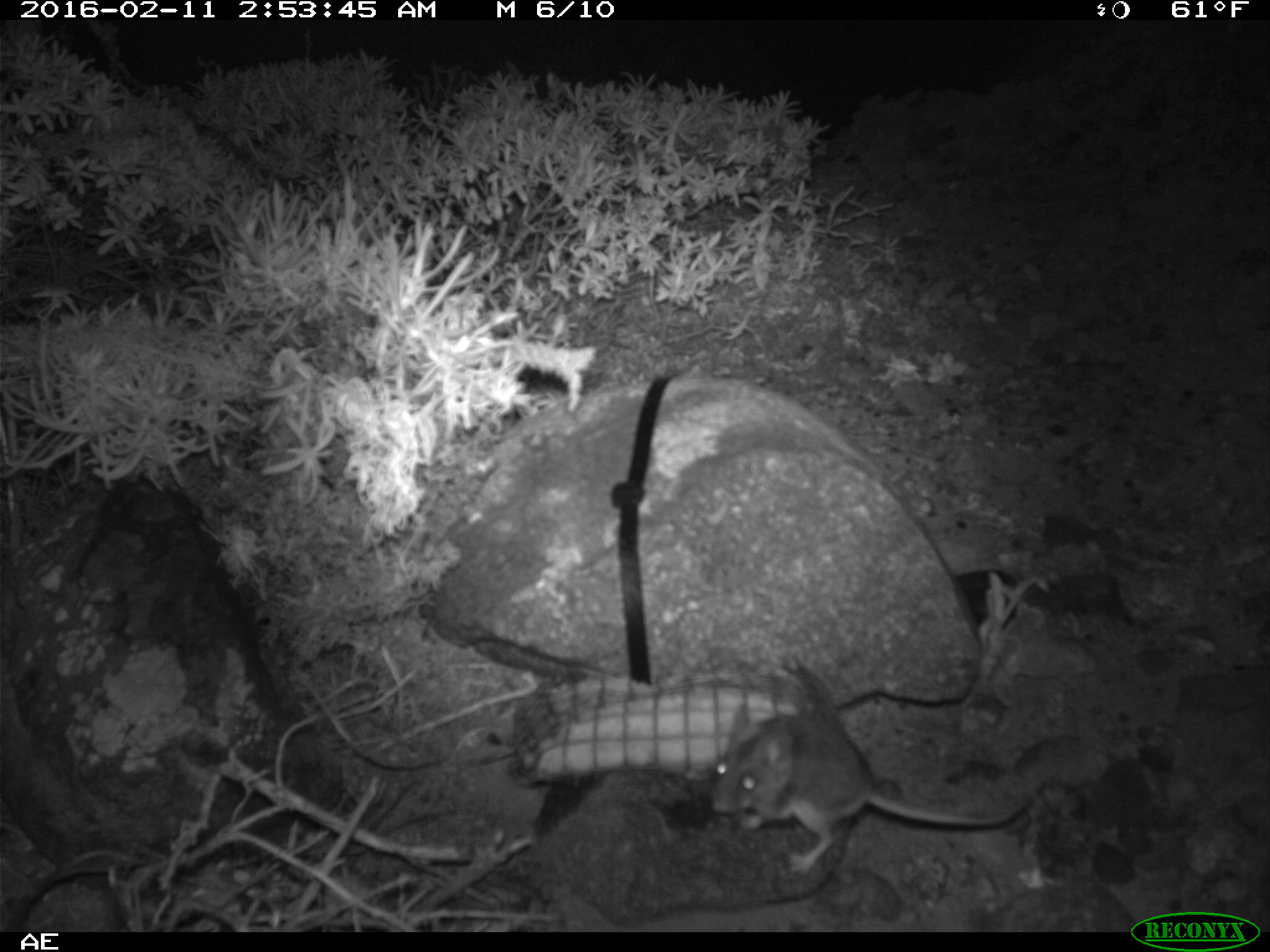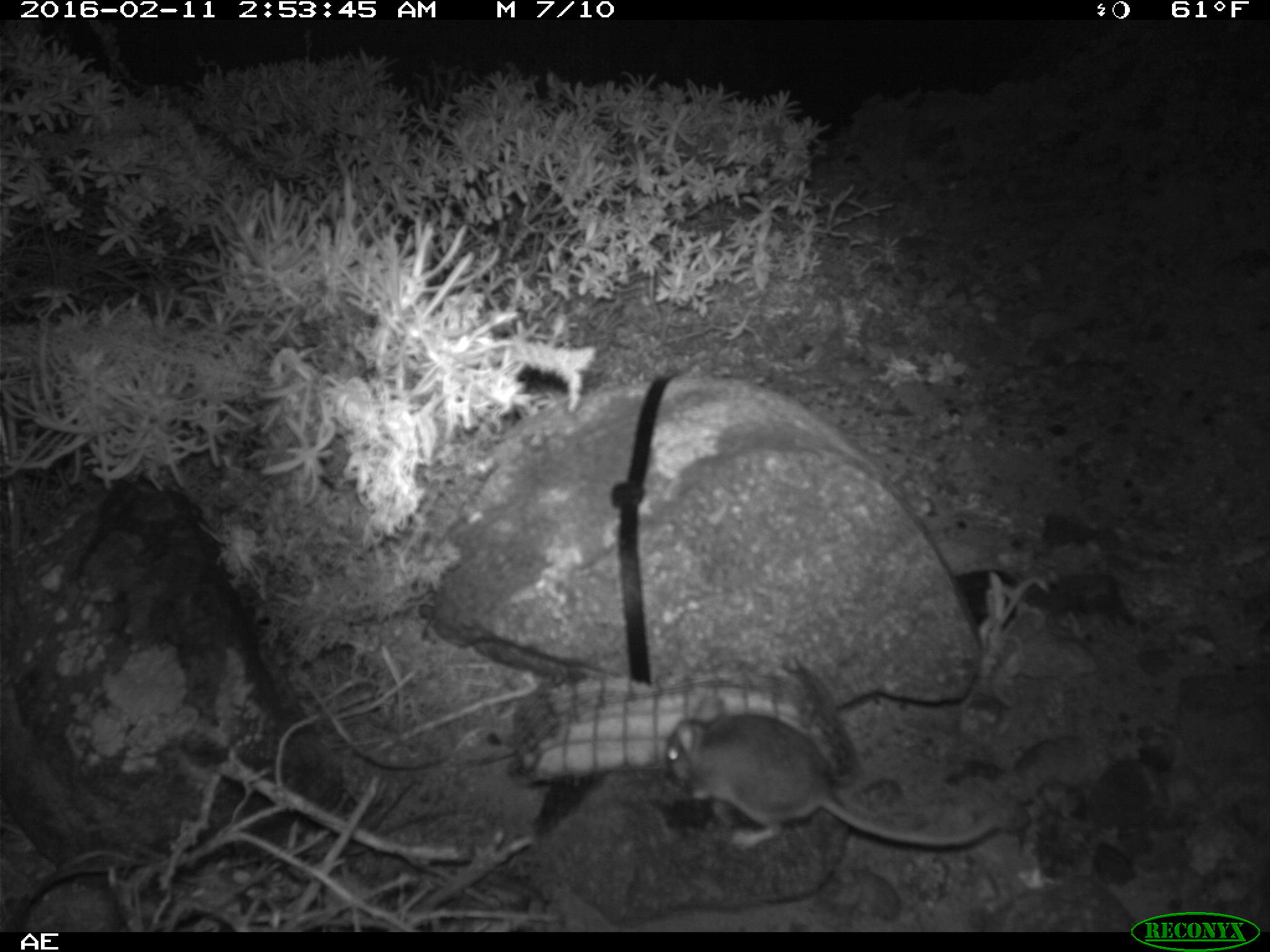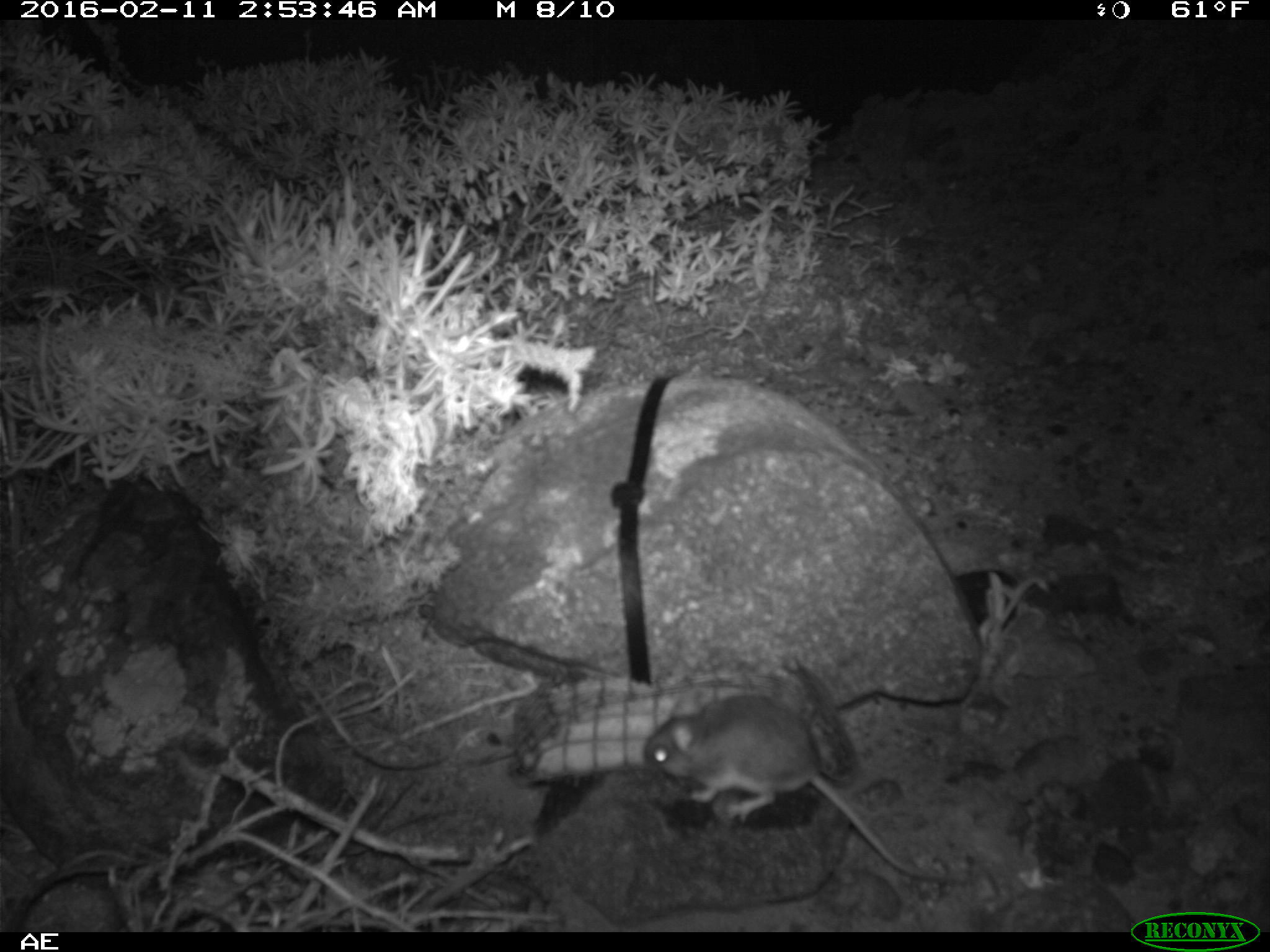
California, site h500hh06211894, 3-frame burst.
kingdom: Animalia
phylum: Chordata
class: Mammalia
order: Rodentia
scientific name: Rodentia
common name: rodent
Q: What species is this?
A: Rodent (Rodentia).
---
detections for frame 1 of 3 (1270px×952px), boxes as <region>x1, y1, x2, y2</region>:
rodent: <region>701, 710, 1034, 878</region>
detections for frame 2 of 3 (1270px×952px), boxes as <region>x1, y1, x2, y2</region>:
rodent: <region>662, 693, 995, 851</region>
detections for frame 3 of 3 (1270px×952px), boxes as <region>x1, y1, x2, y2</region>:
rodent: <region>644, 695, 977, 886</region>